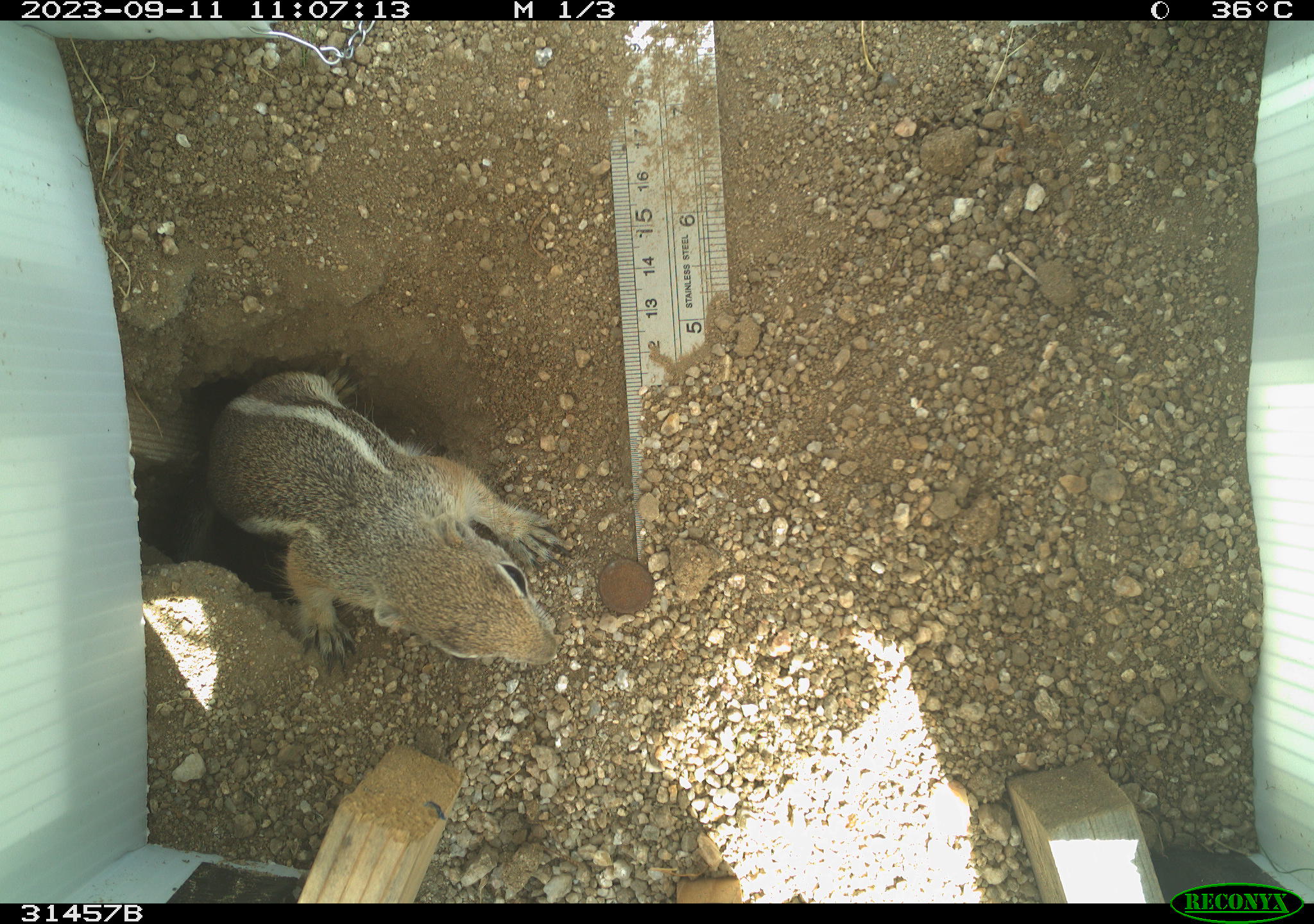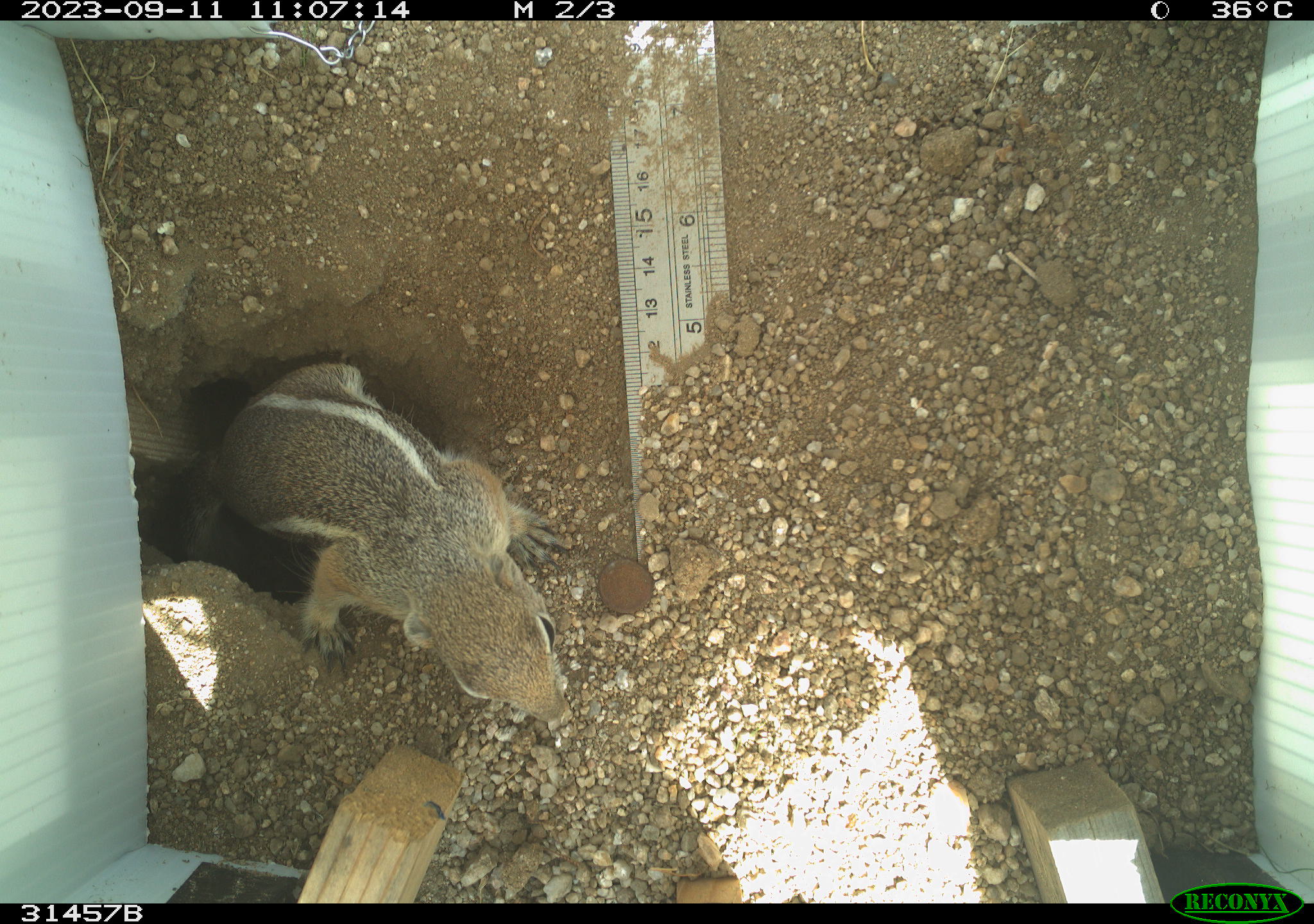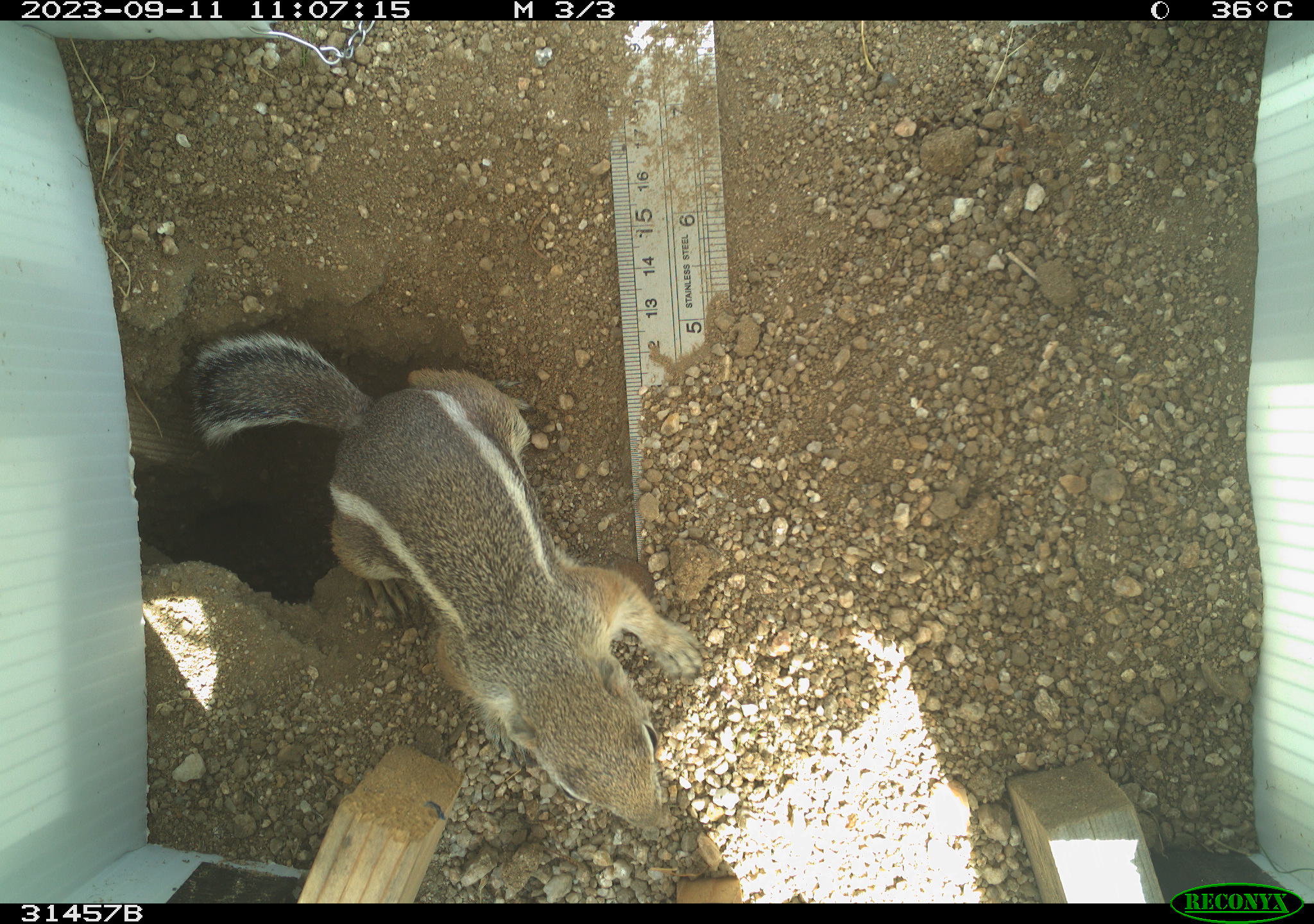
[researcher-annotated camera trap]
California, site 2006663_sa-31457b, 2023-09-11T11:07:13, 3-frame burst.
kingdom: Animalia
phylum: Chordata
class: Mammalia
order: Rodentia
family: Sciuridae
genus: Ammospermophilus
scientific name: Ammospermophilus leucurus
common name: white-tailed antelope squirrel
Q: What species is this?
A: White-tailed antelope squirrel (Ammospermophilus leucurus).